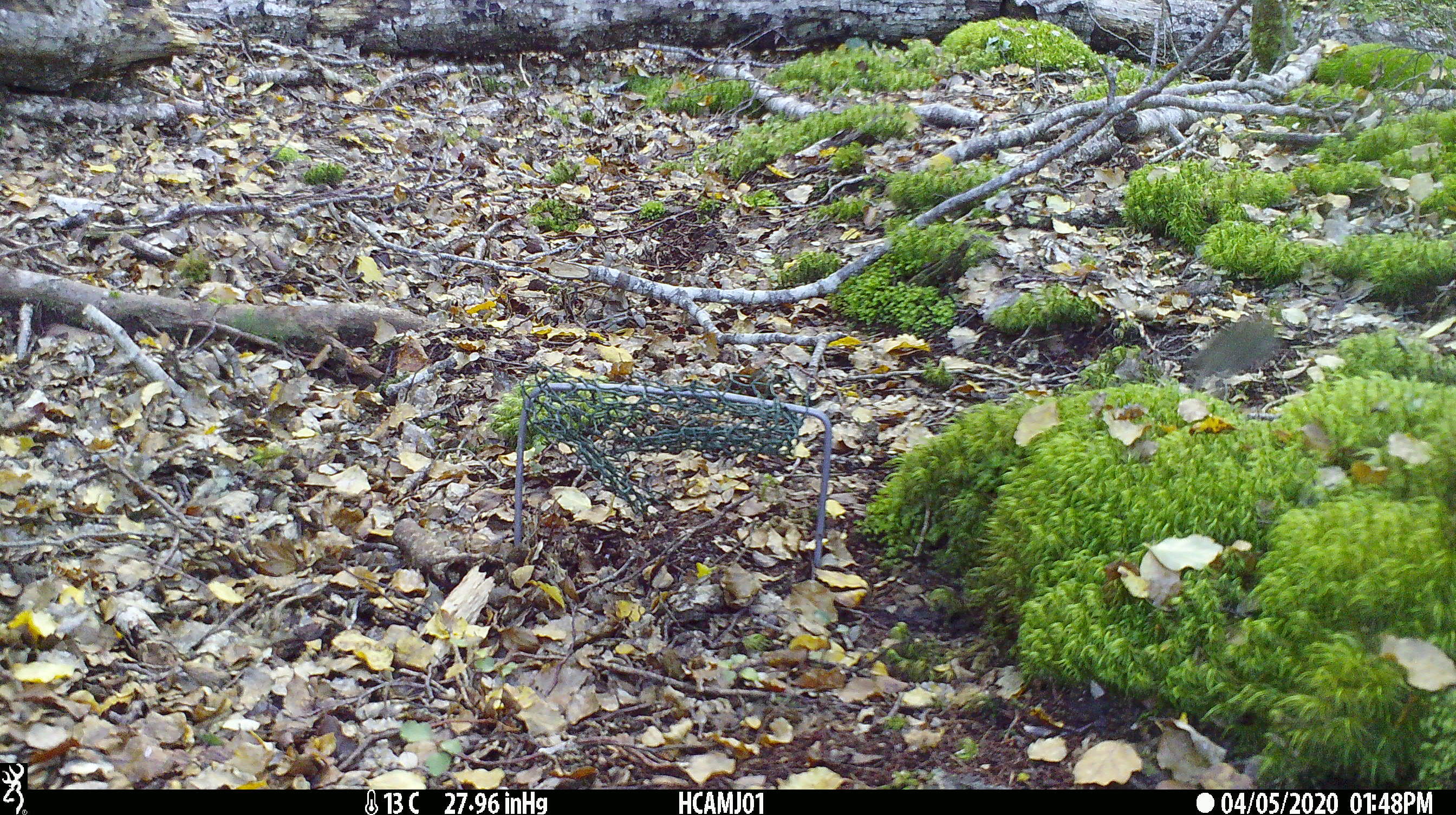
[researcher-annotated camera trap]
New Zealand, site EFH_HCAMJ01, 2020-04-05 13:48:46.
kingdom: Animalia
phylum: Chordata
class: Mammalia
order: Rodentia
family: Muridae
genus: Mus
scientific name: Mus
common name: mouse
Mouse (Mus).